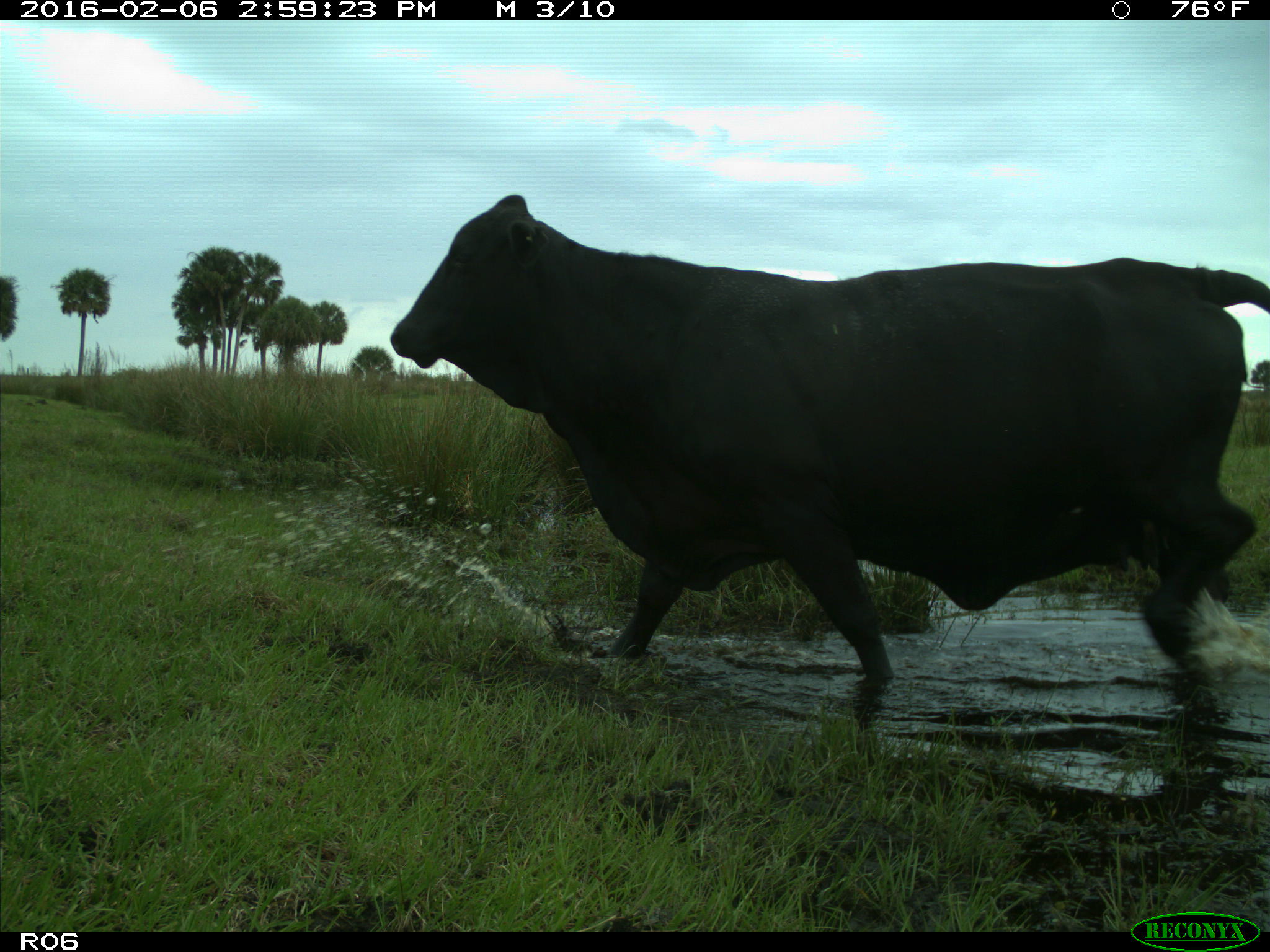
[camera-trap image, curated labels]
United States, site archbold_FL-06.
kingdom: Animalia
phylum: Chordata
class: Mammalia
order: Artiodactyla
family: Bovidae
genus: Bos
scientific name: Bos taurus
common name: domestic cow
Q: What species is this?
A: Bos taurus (domestic cow).